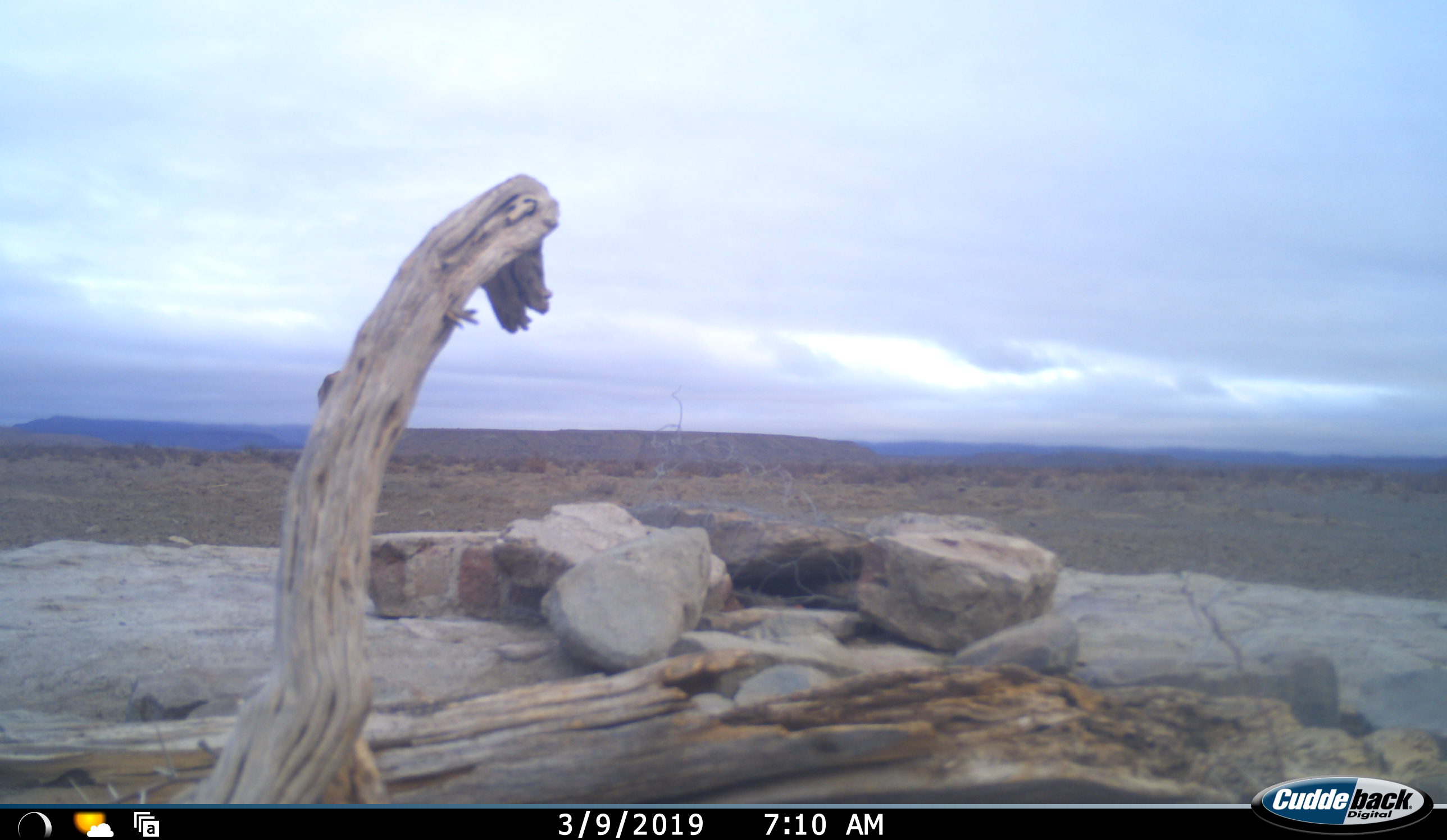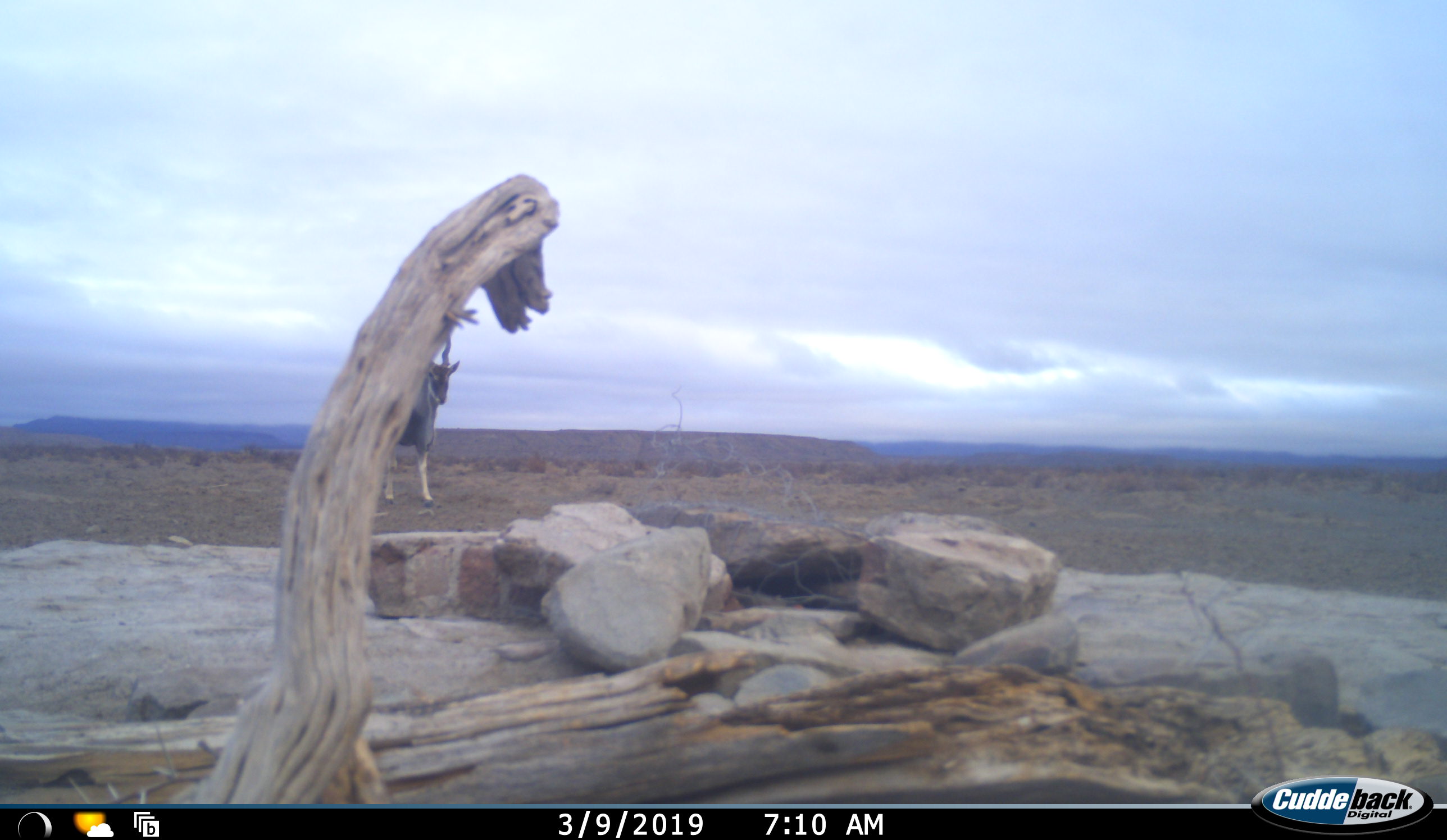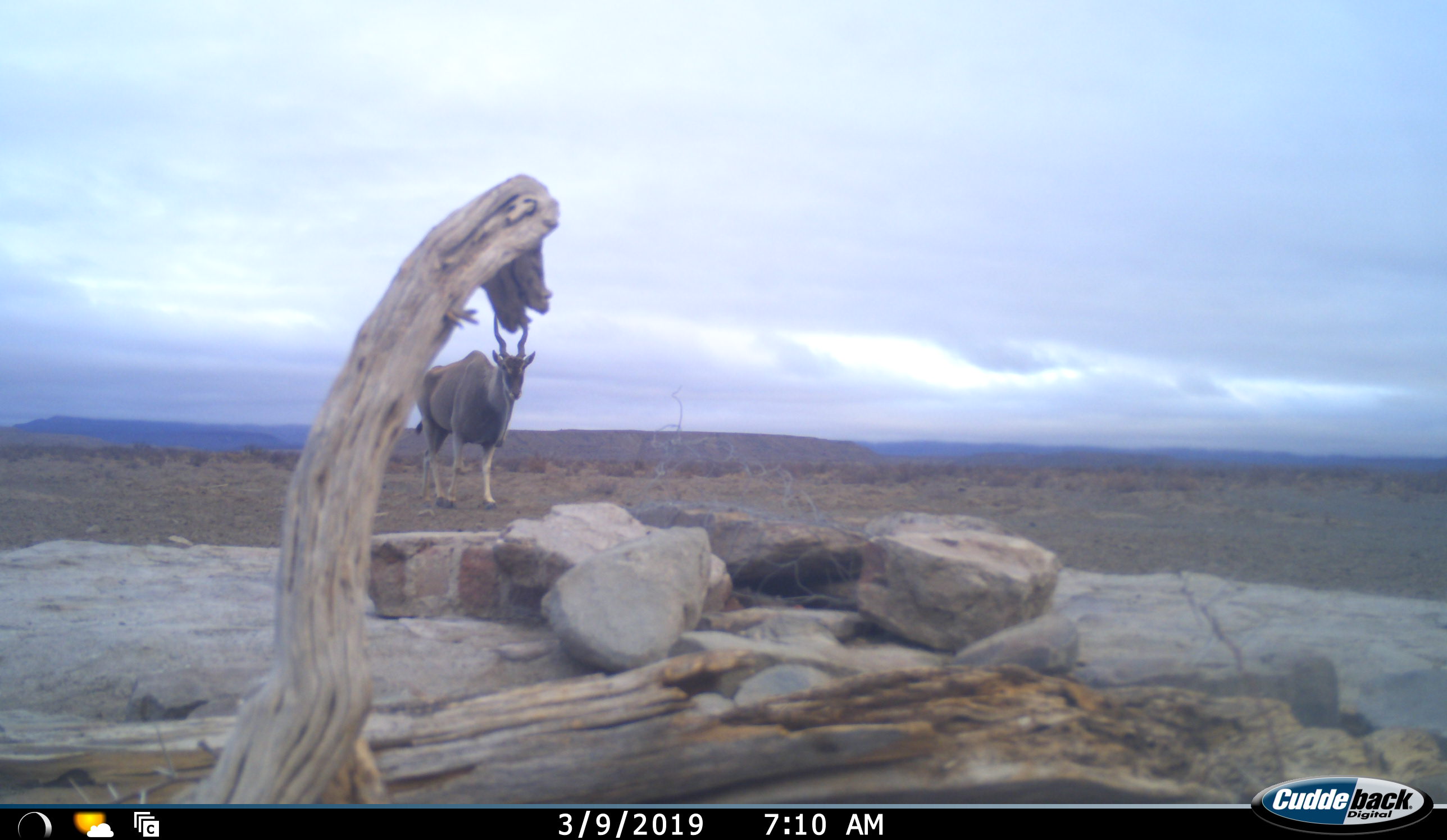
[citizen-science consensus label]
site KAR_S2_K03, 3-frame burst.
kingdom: Animalia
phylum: Chordata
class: Mammalia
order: Artiodactyla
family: Bovidae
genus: Tragelaphus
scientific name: Tragelaphus oryx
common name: eland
Eland (Tragelaphus oryx), count 1. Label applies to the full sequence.